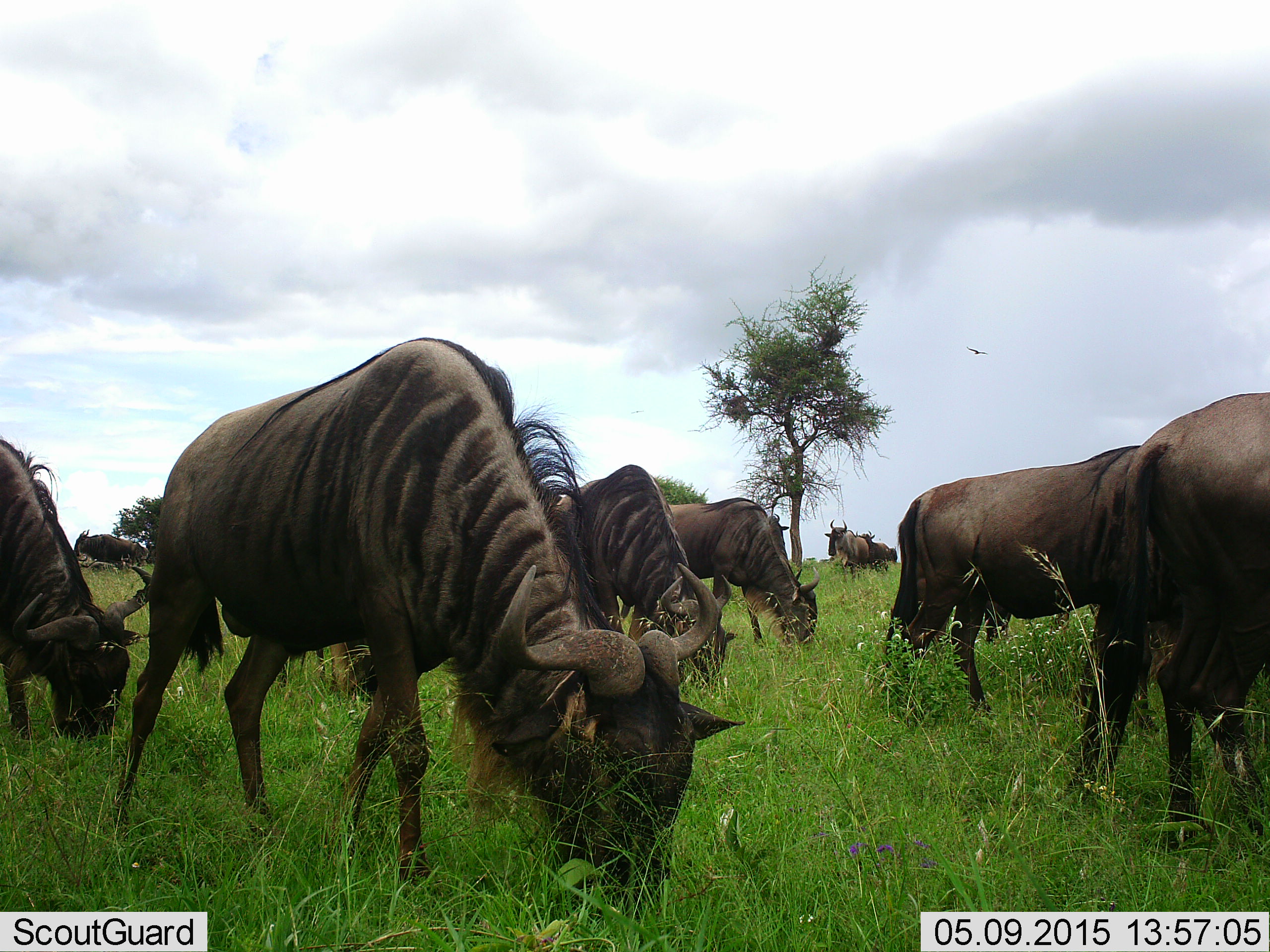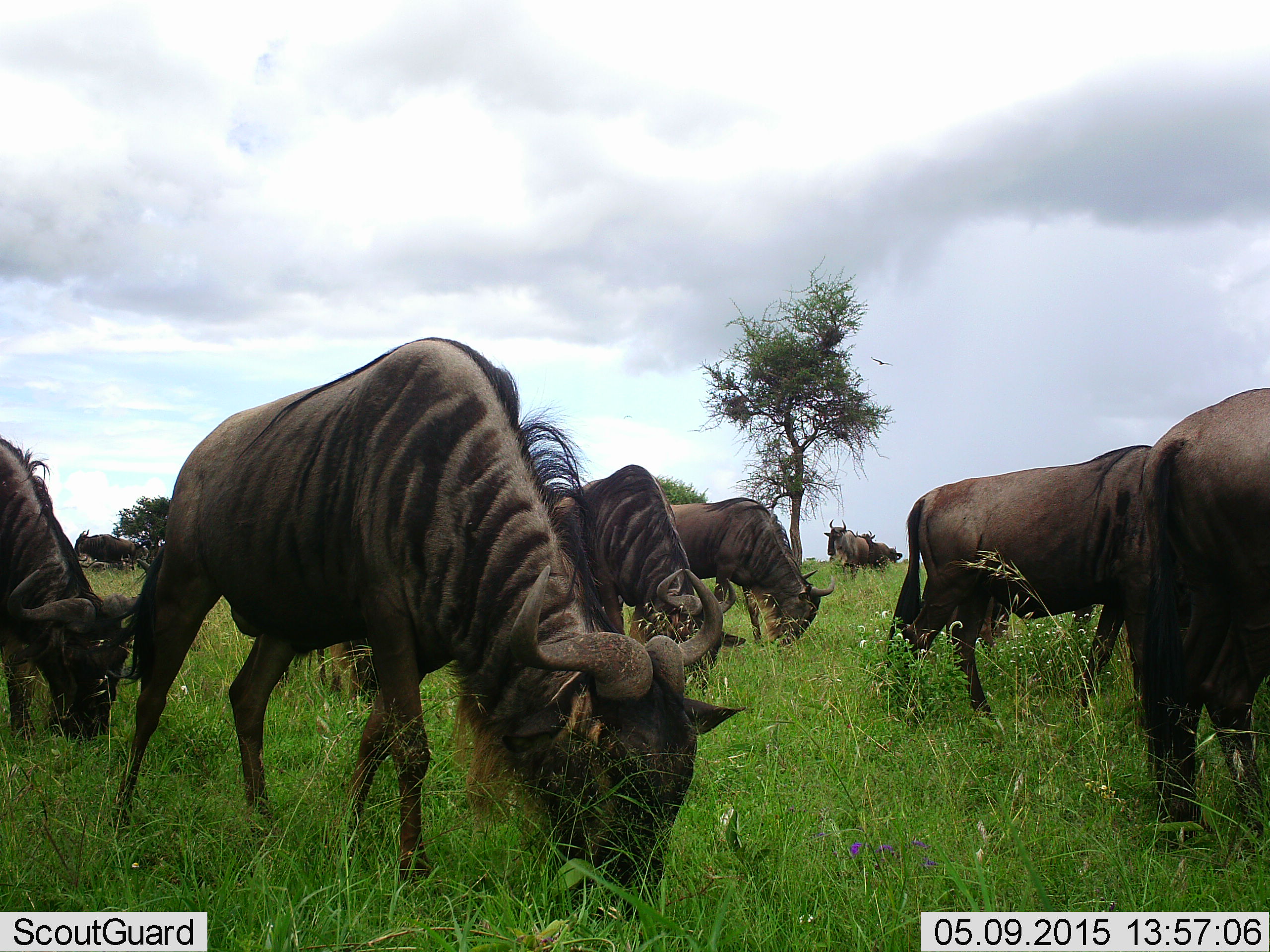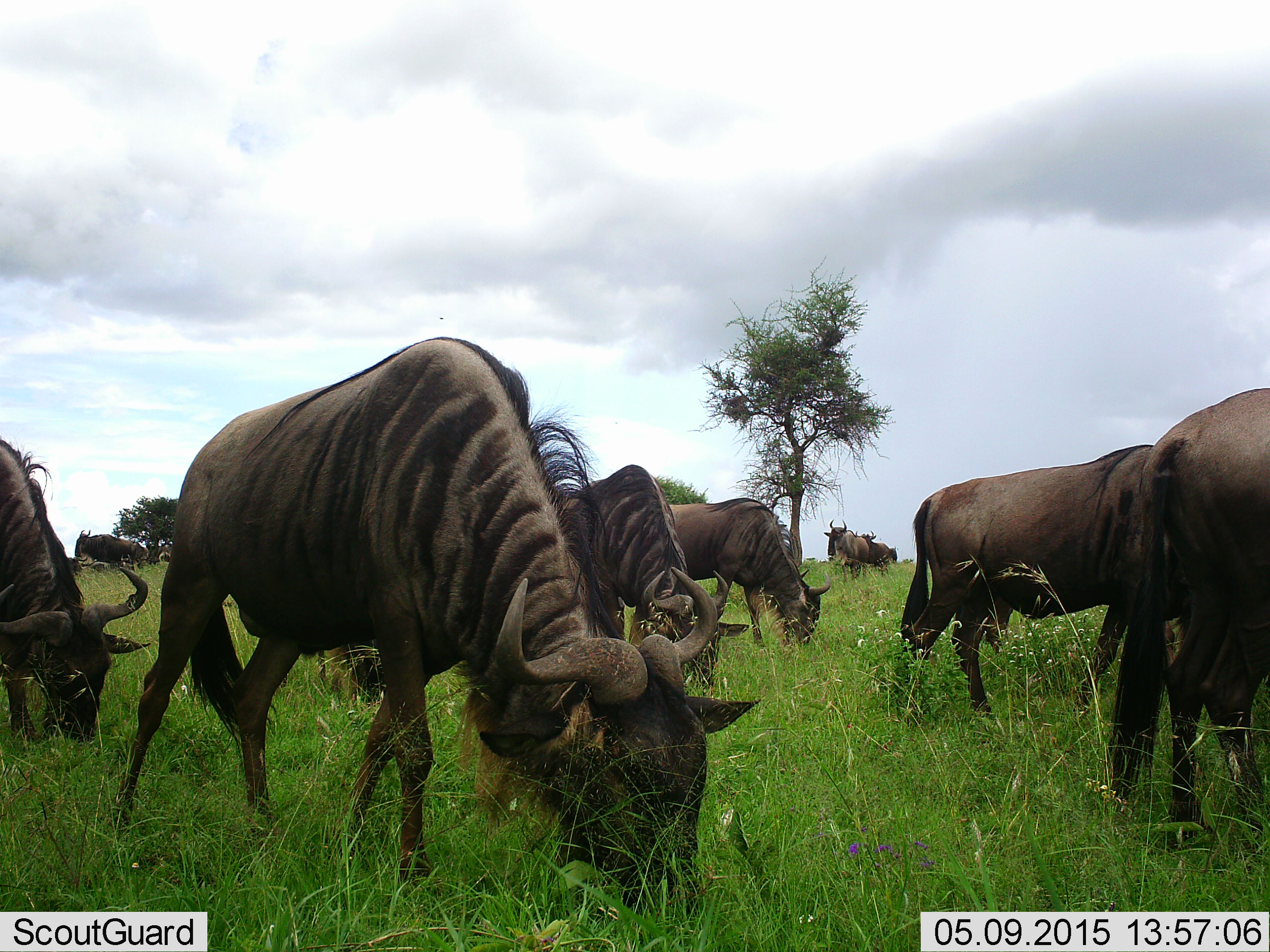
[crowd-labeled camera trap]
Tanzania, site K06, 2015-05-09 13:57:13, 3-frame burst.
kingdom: Animalia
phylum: Chordata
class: Mammalia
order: Artiodactyla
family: Bovidae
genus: Connochaetes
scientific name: Connochaetes taurinus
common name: blue wildebeest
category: wildebeest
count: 10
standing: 45%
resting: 9%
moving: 18%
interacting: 0%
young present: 0%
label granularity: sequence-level